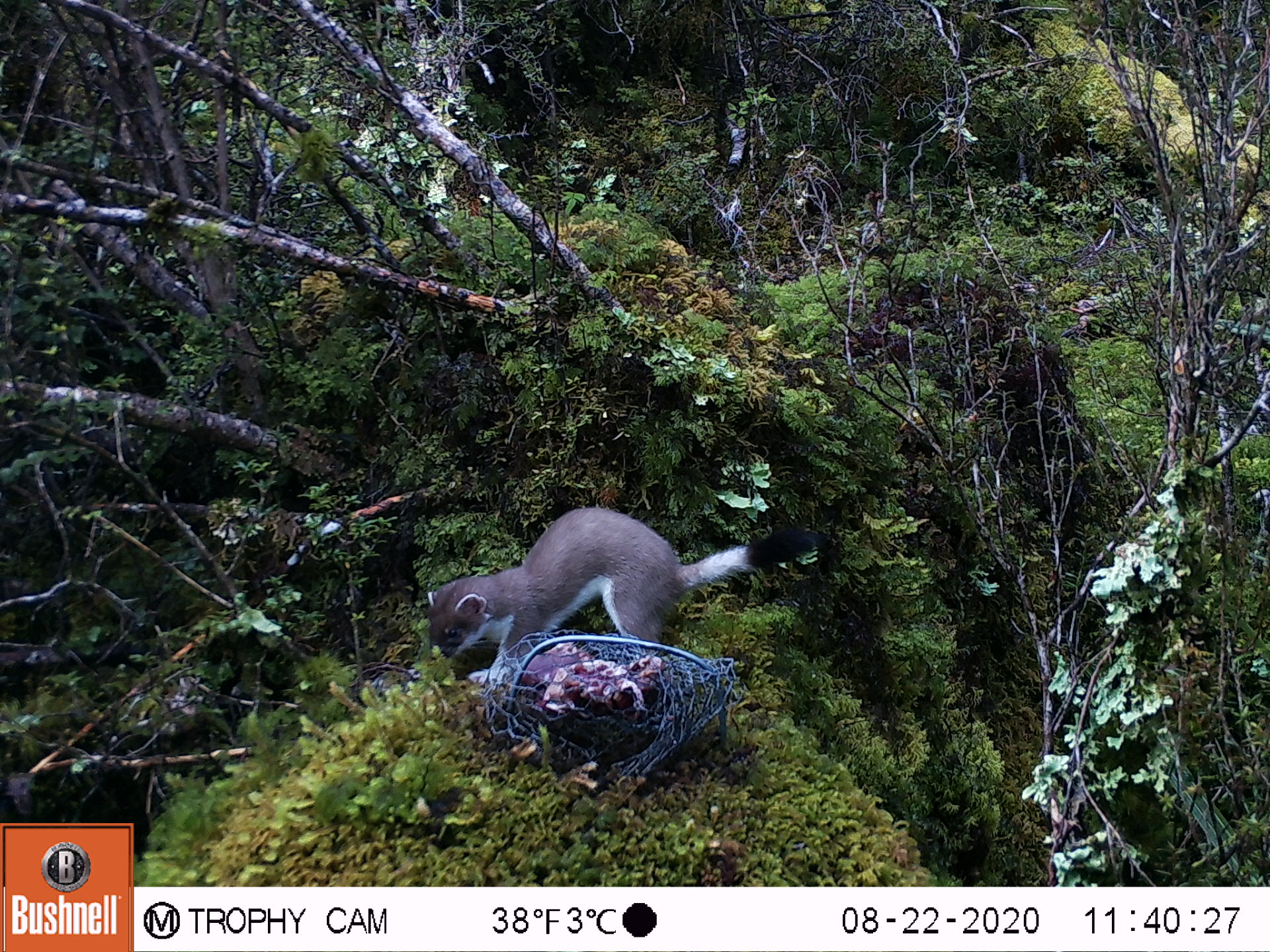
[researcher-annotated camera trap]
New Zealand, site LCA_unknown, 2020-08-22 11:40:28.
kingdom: Animalia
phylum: Chordata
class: Mammalia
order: Carnivora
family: Mustelidae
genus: Mustela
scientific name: Mustela erminea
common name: stoat